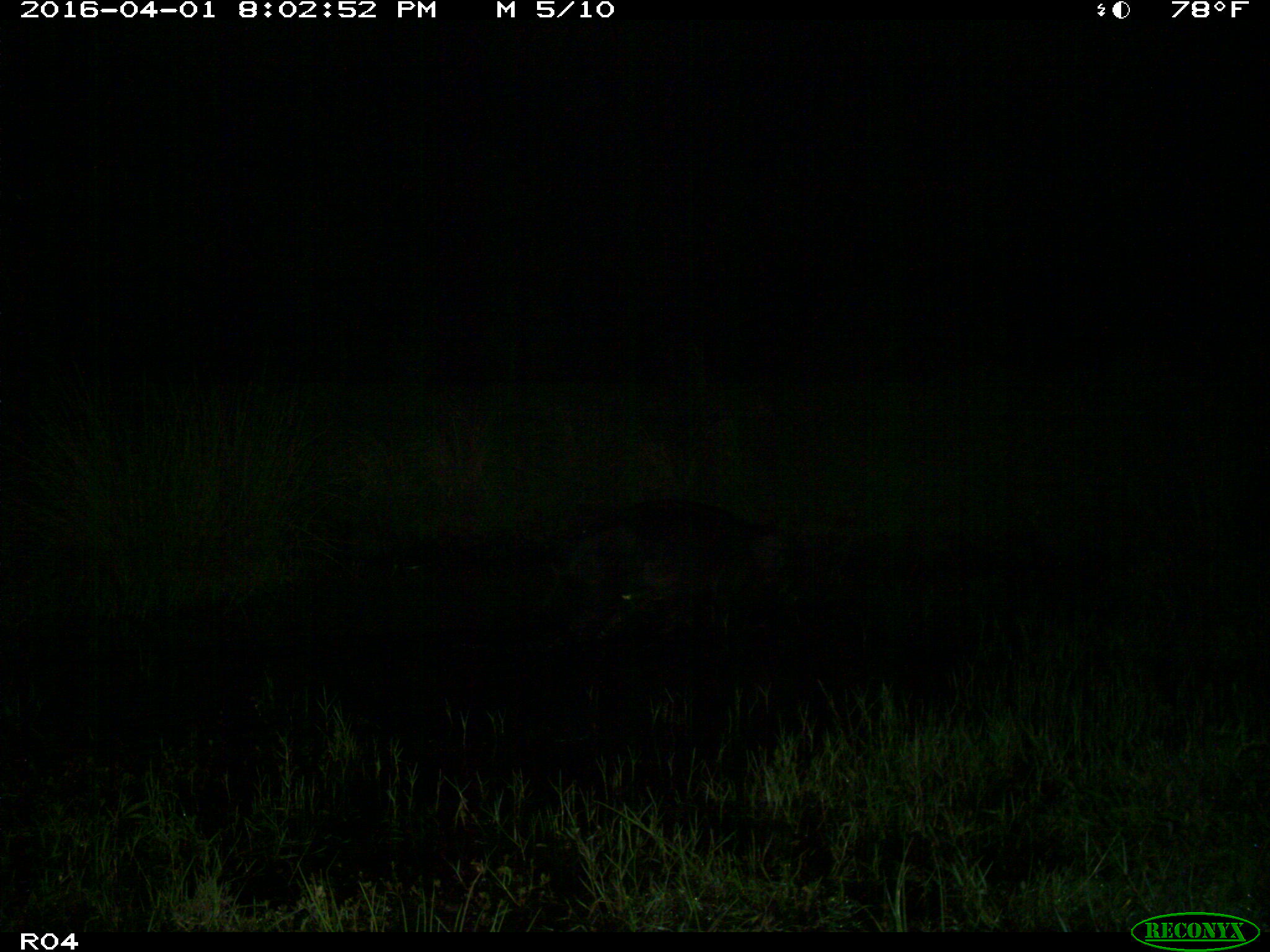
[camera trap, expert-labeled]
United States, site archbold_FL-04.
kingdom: Animalia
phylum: Chordata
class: Mammalia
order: Artiodactyla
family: Suidae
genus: Sus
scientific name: Sus scrofa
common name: wild boar